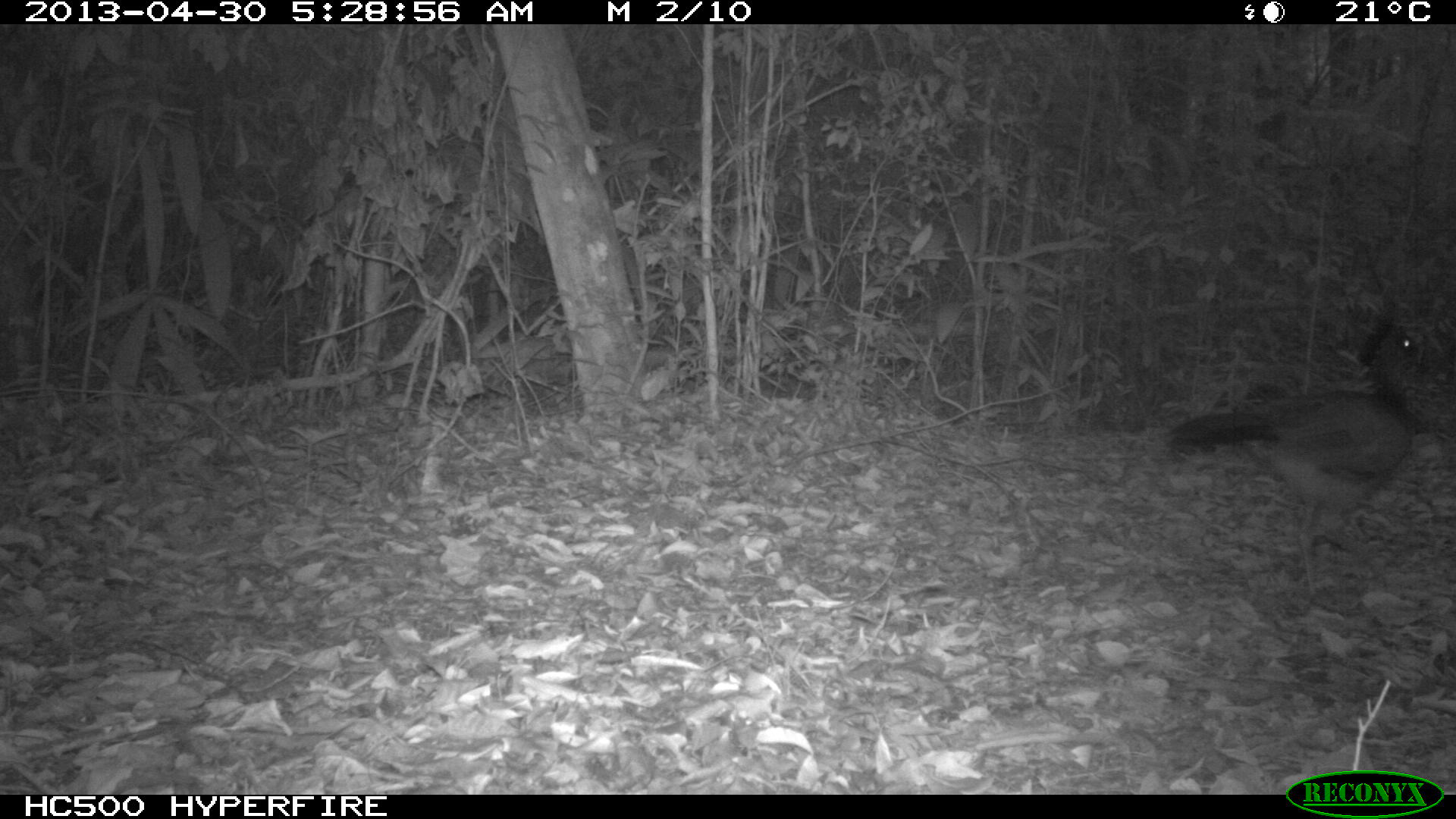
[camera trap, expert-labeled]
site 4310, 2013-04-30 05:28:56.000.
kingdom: Animalia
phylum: Chordata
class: Aves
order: Galliformes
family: Cracidae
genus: Crax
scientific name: Crax rubra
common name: great curassow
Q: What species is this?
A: Crax rubra (great curassow).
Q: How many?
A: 1.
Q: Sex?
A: Female.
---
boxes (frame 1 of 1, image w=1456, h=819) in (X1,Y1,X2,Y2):
crax rubra: (1167,317,1427,600)